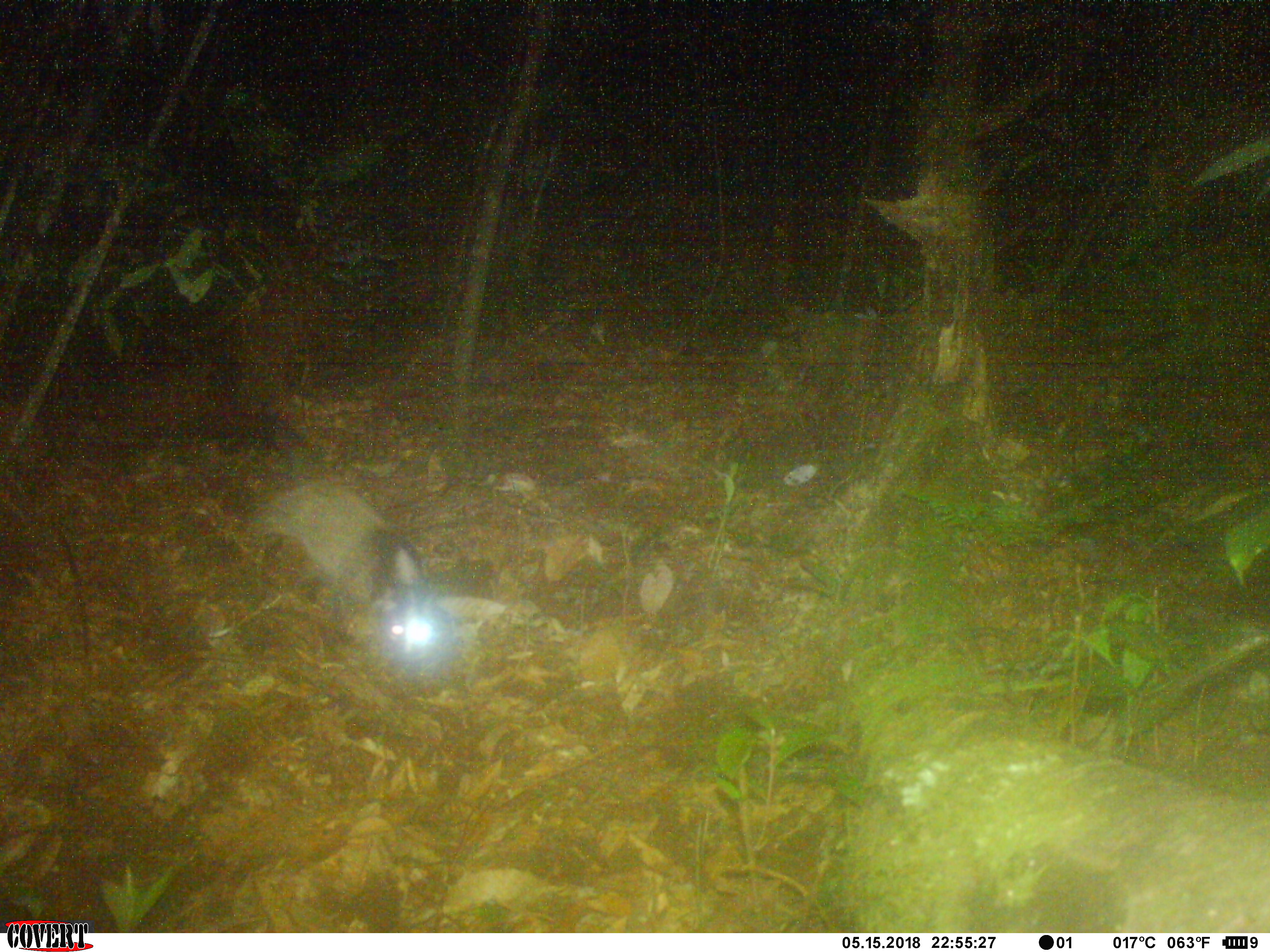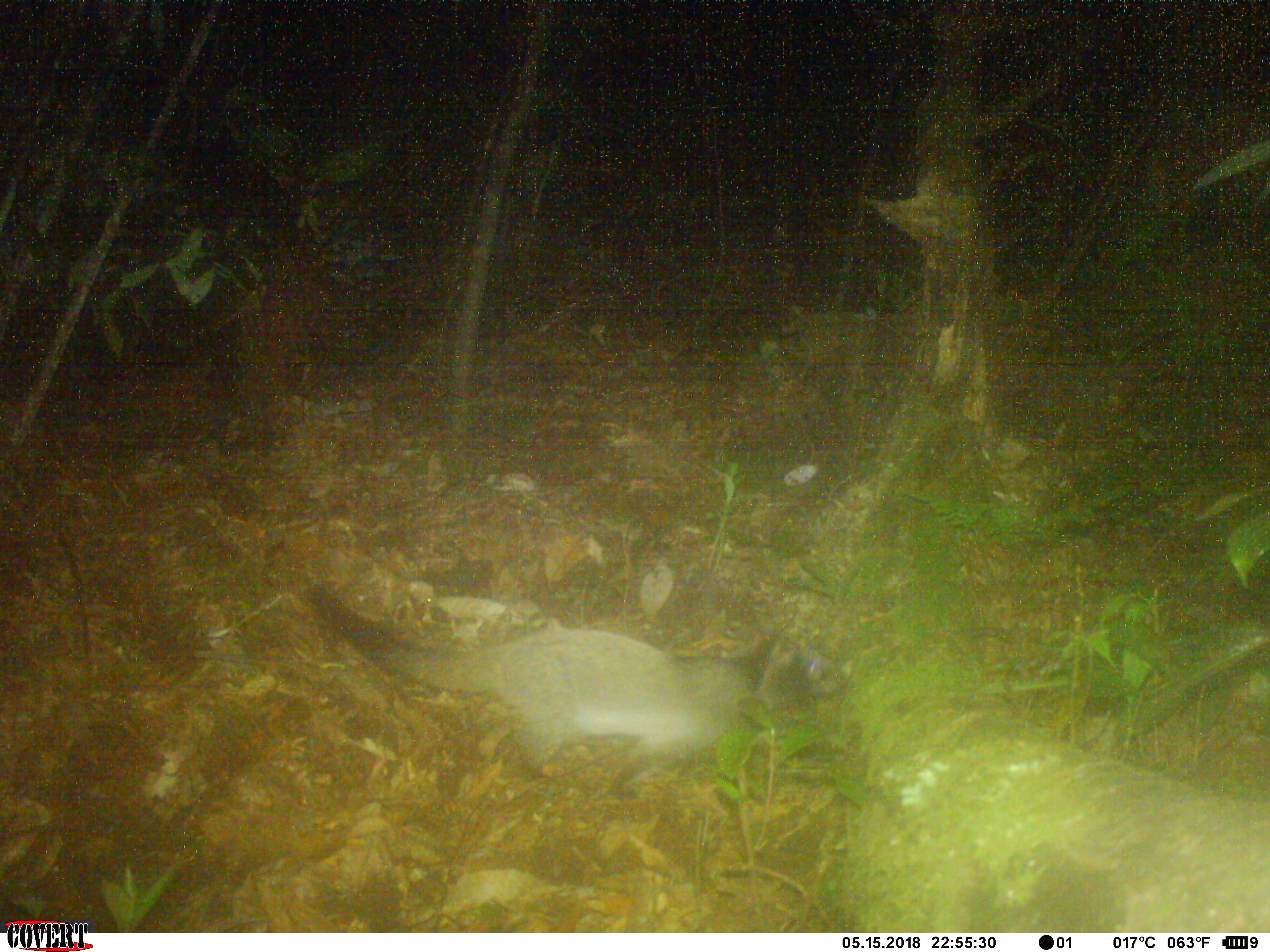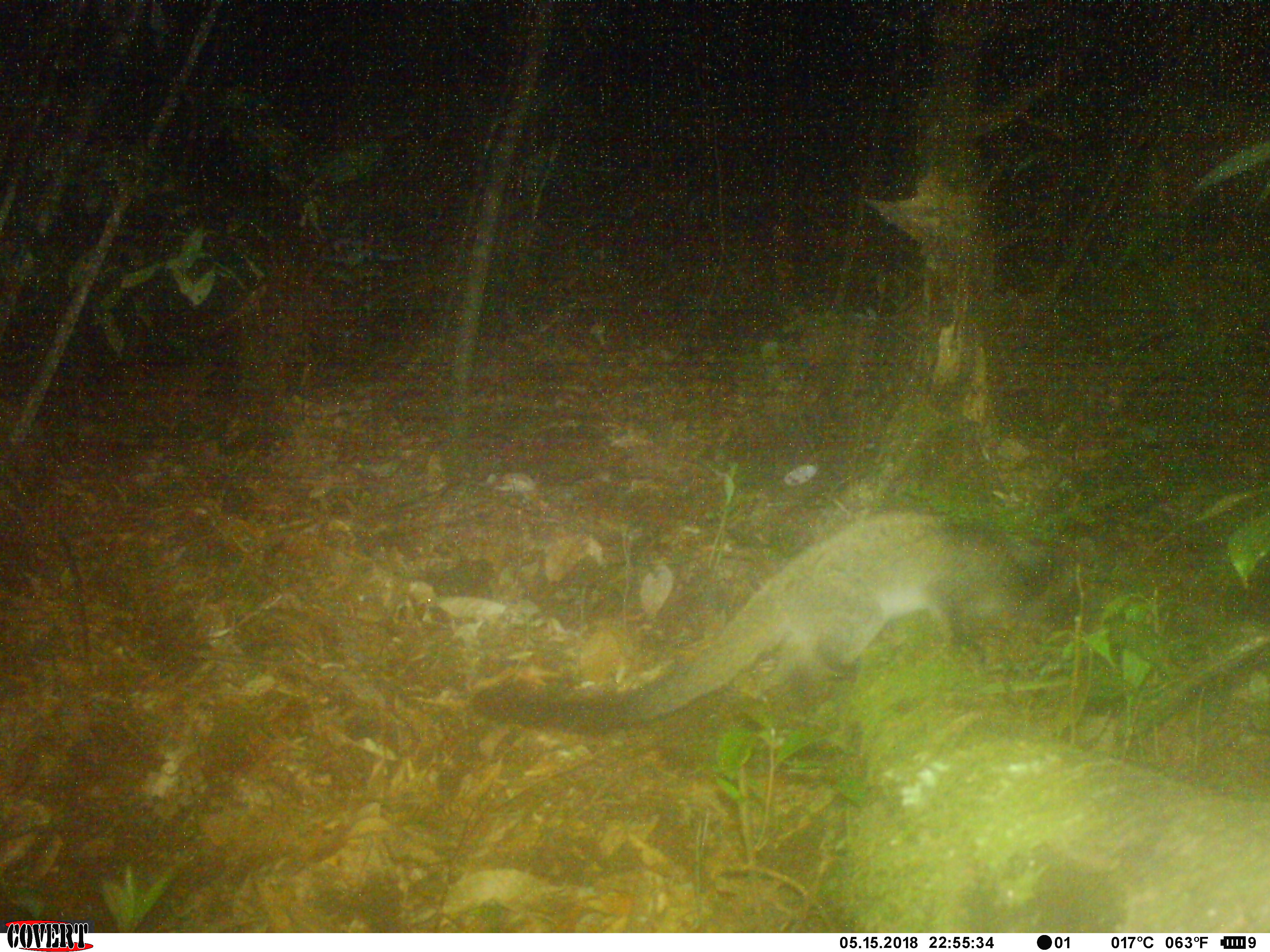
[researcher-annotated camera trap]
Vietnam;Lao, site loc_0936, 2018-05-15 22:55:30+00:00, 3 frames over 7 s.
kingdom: Animalia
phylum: Chordata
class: Mammalia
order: Carnivora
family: Viverridae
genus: Paguma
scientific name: Paguma larvata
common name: masked palm civet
Masked palm civet (Paguma larvata). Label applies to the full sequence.